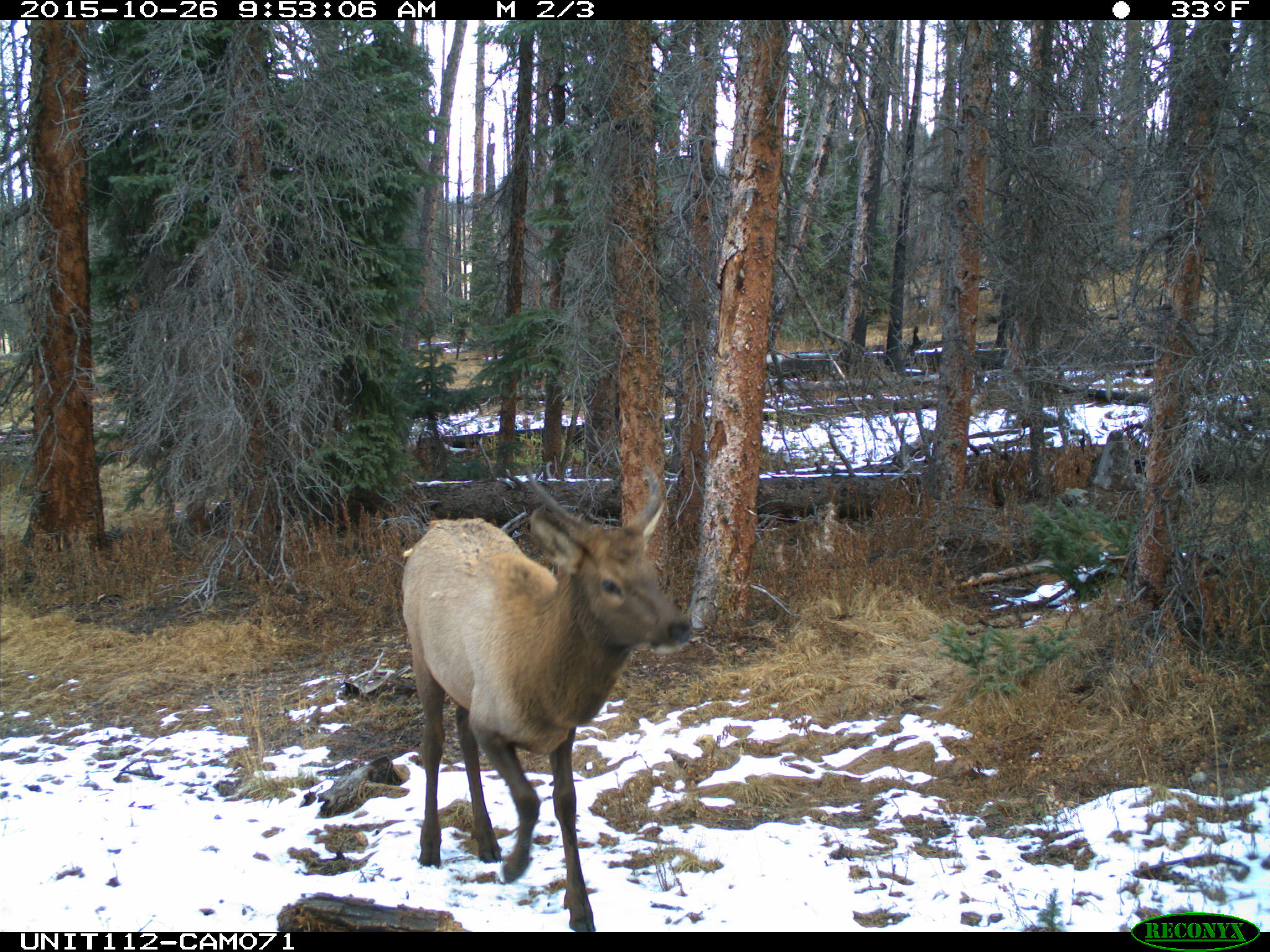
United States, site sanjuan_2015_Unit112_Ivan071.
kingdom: Animalia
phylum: Chordata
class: Mammalia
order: Artiodactyla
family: Cervidae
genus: Cervus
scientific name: Cervus elaphus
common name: red deer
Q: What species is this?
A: Cervus elaphus (red deer).